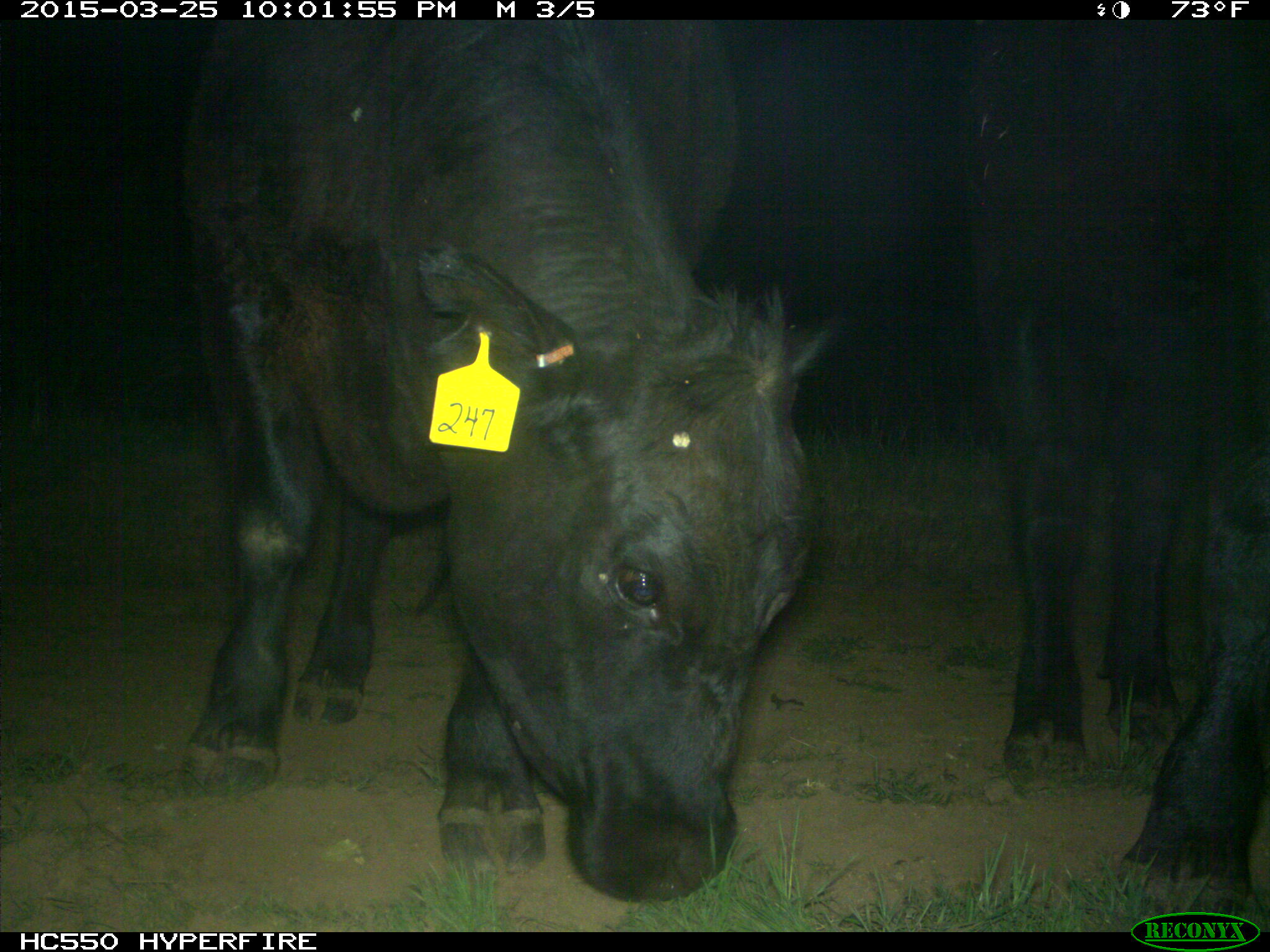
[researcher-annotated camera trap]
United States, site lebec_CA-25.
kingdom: Animalia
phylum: Chordata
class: Mammalia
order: Artiodactyla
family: Bovidae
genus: Bos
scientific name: Bos taurus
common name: domestic cow